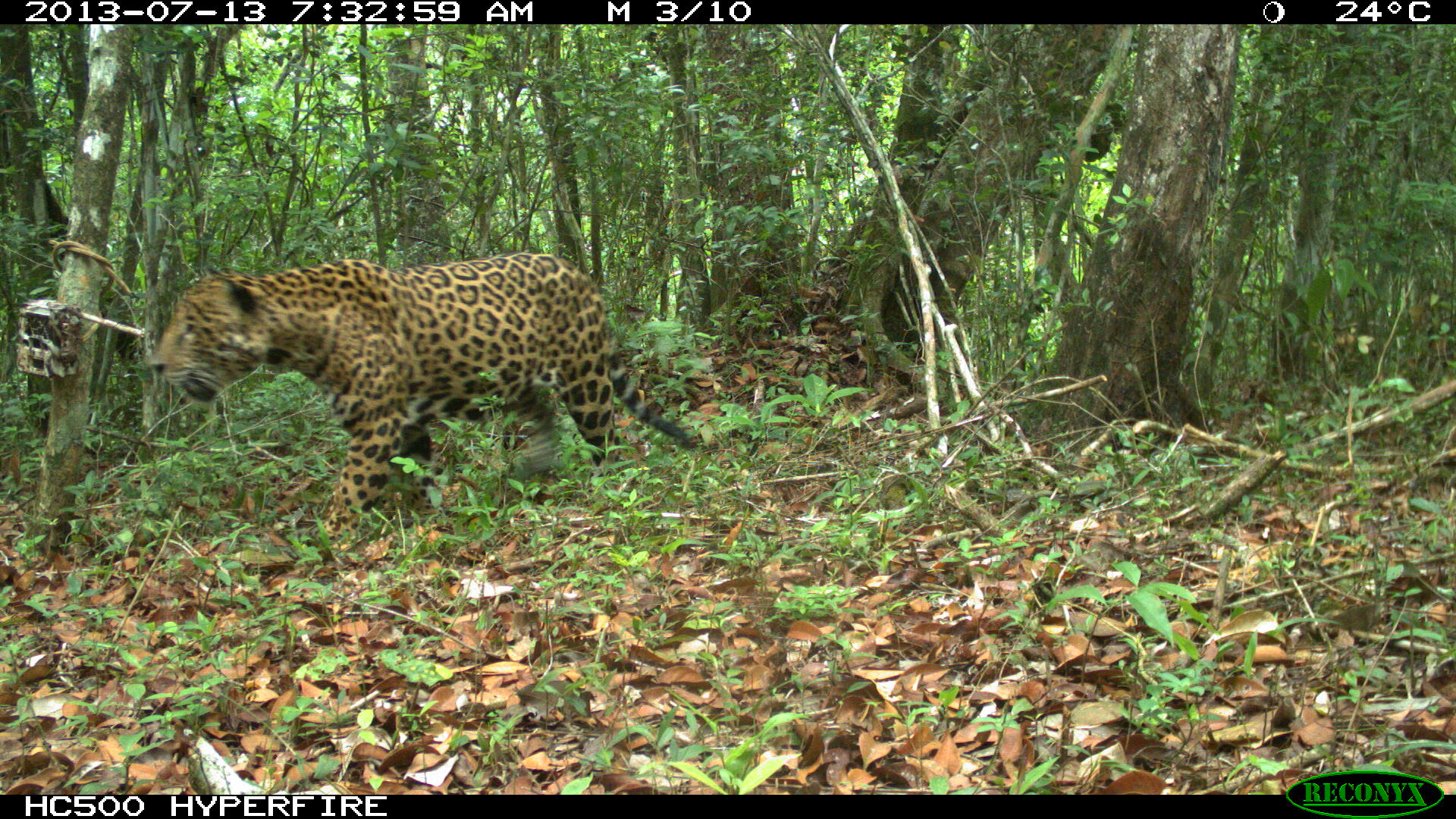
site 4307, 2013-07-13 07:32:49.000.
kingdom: Animalia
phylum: Chordata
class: Mammalia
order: Carnivora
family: Felidae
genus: Panthera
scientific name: Panthera onca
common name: jaguar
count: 1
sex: male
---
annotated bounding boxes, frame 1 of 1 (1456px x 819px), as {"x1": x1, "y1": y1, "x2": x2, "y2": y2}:
panthera onca: {"x1": 146, "y1": 248, "x2": 711, "y2": 527}